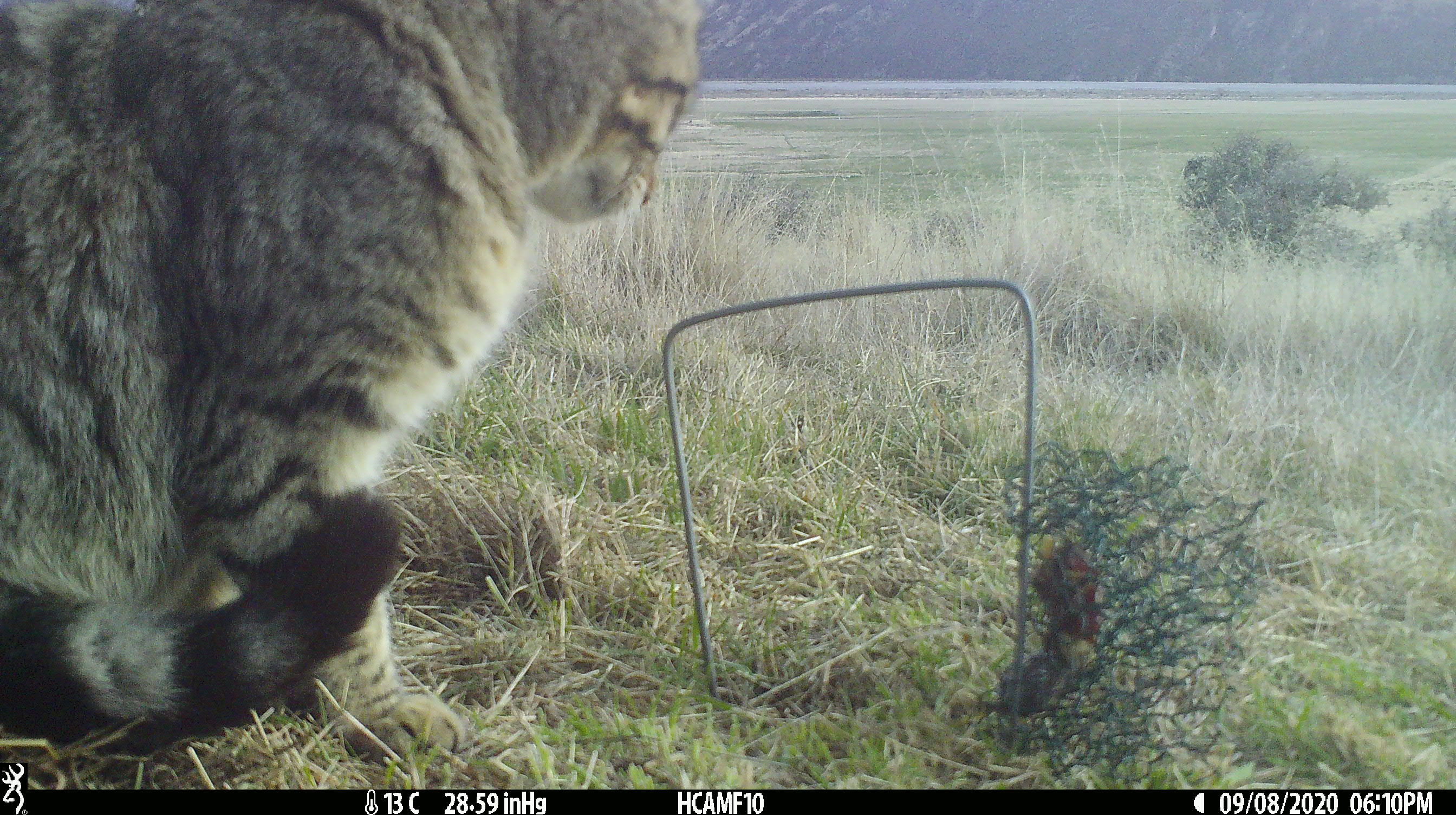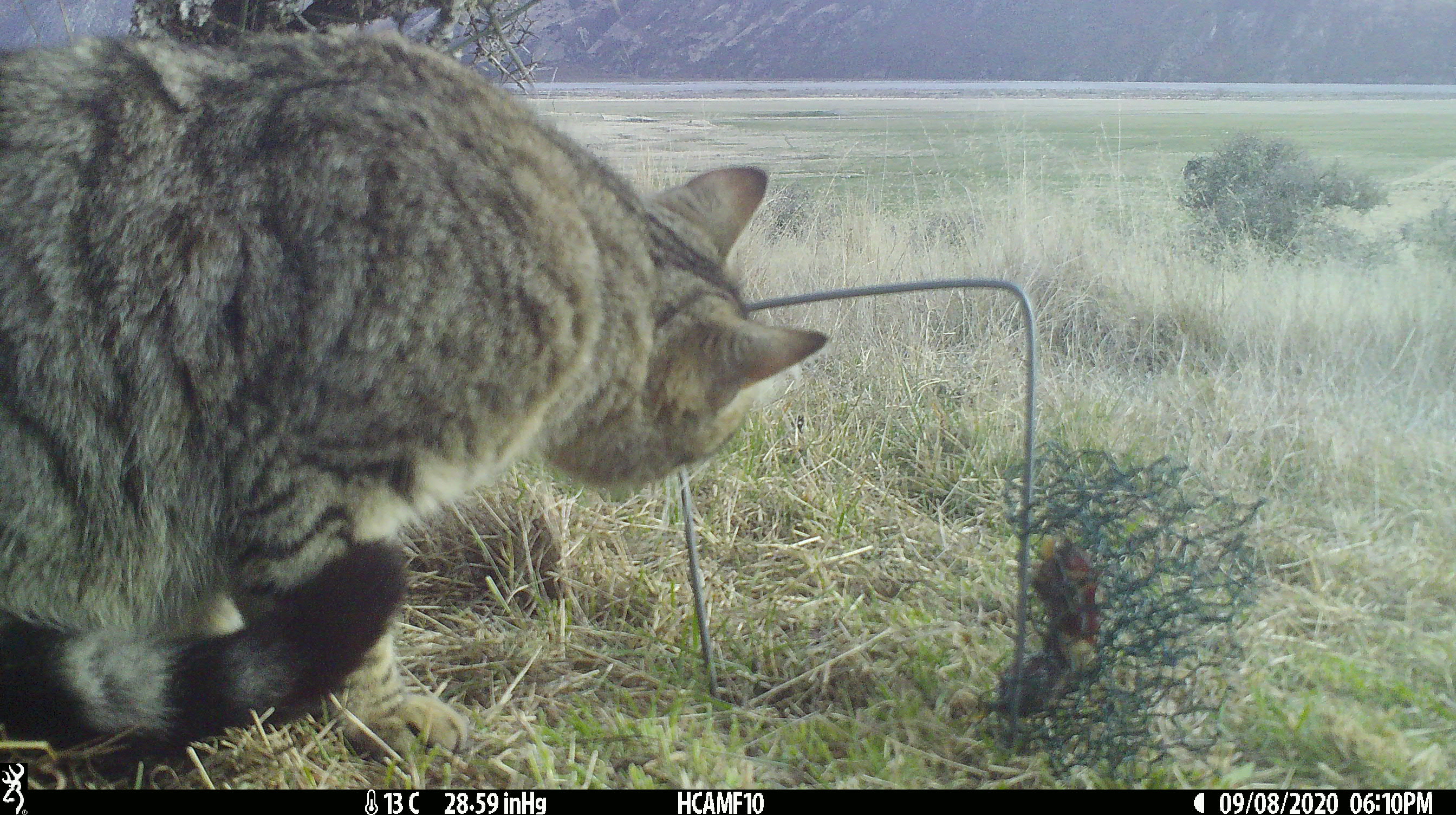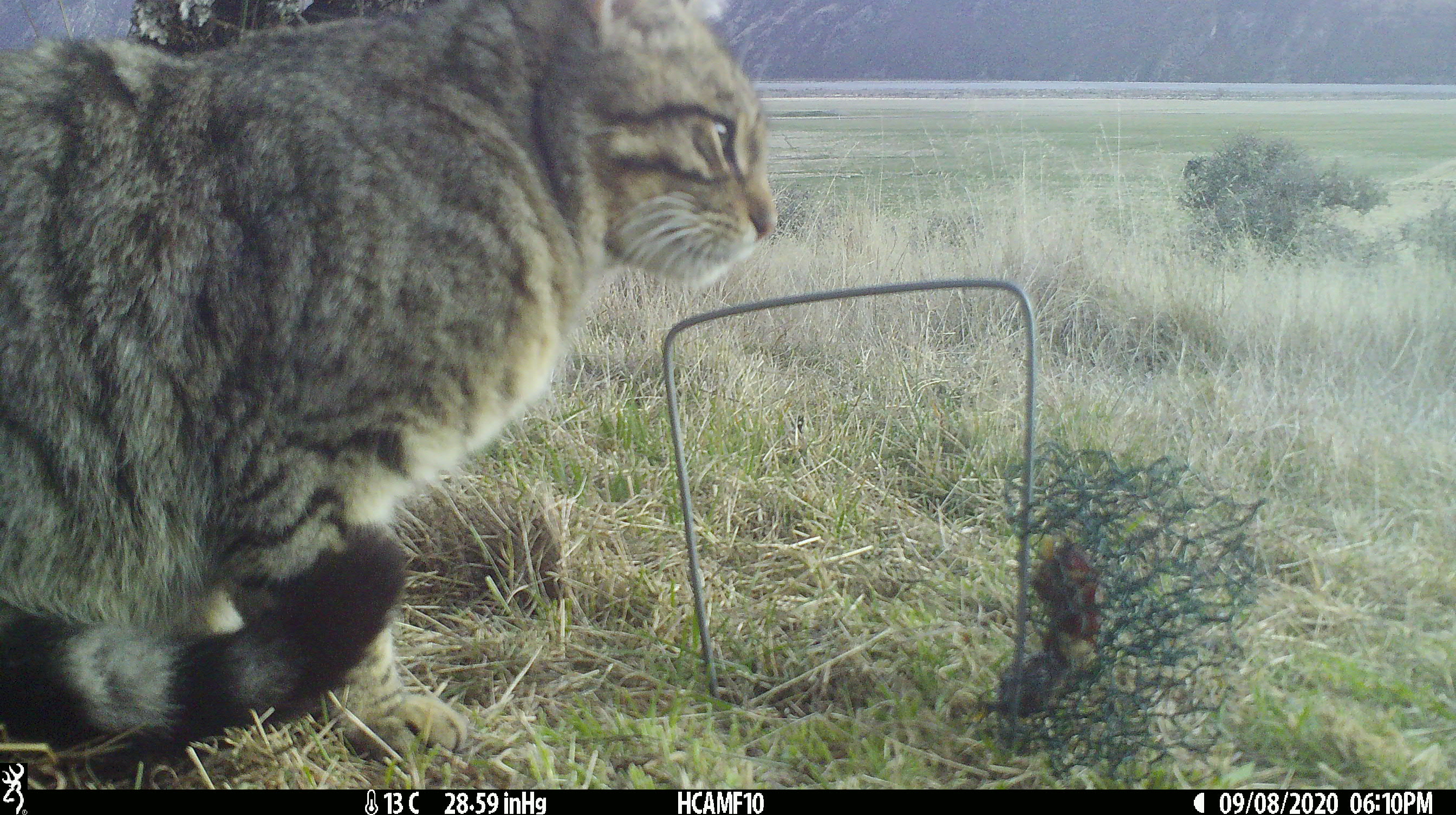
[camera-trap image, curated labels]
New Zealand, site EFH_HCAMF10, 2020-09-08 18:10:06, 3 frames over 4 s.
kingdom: Animalia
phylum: Chordata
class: Mammalia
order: Carnivora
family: Felidae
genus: Felis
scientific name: Felis catus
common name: domestic cat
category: cat